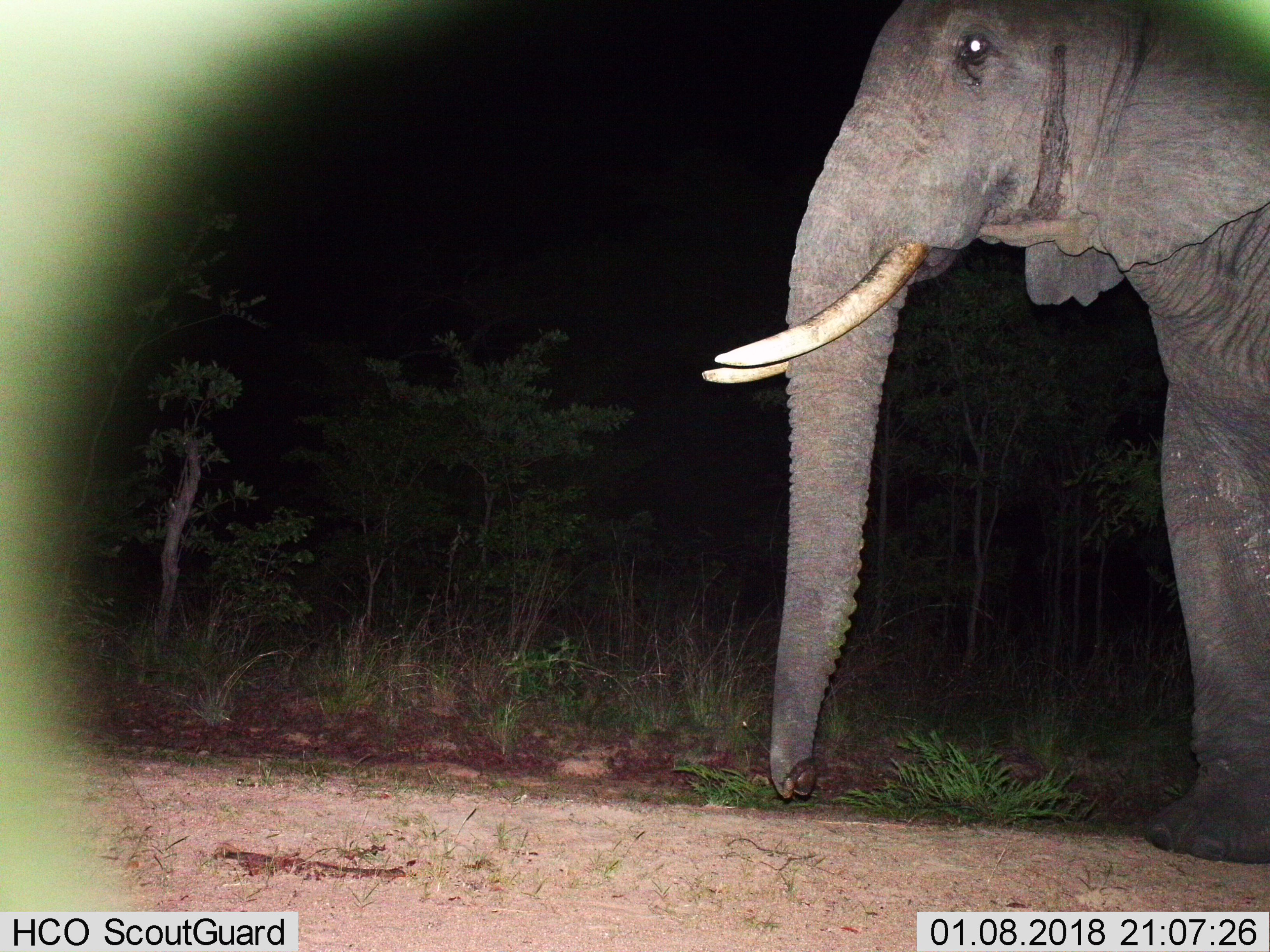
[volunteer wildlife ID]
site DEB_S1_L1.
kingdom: Animalia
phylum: Chordata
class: Mammalia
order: Proboscidea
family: Elephantidae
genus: Loxodonta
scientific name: Loxodonta africana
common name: african bush elephant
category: elephant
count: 1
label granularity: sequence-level